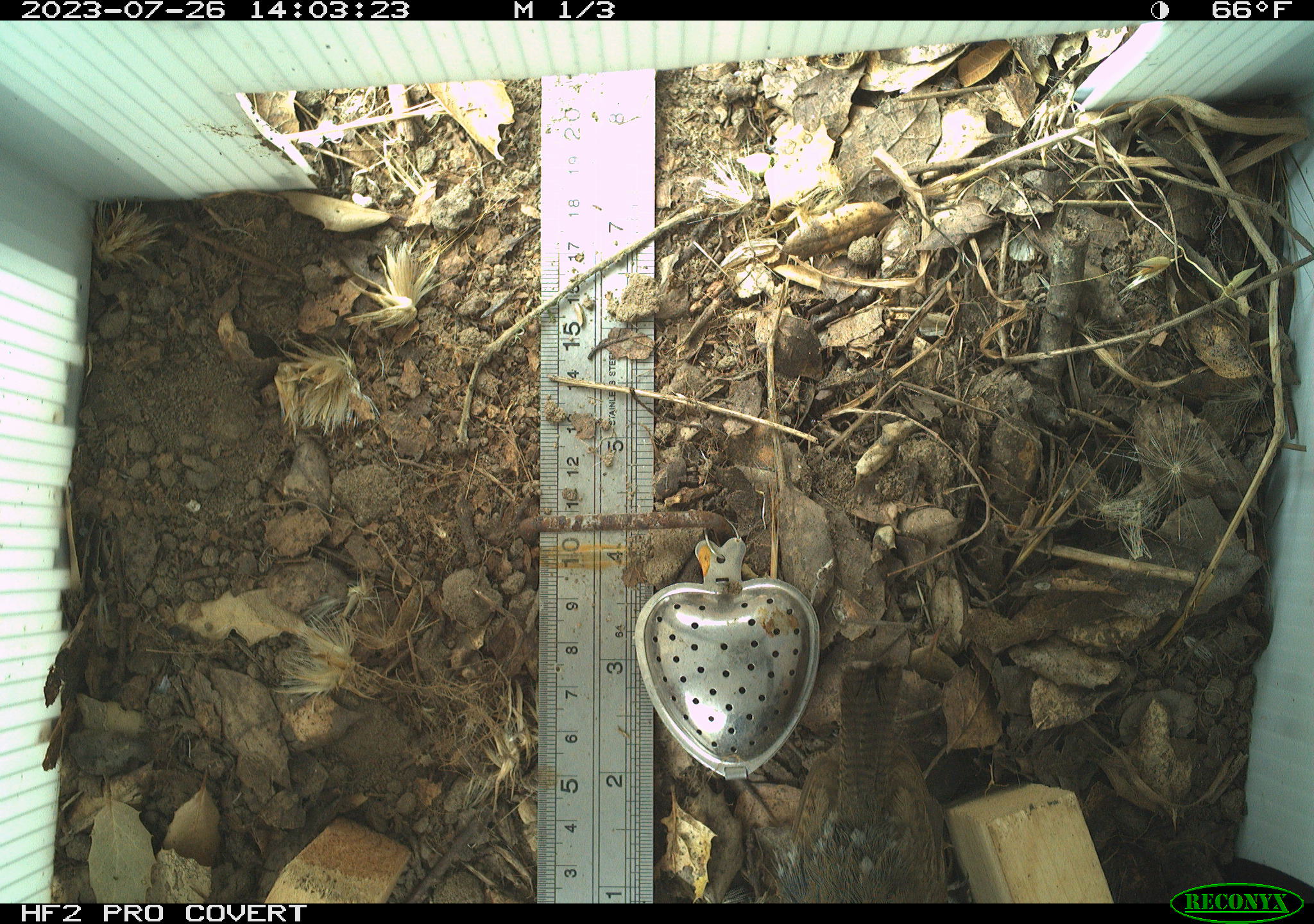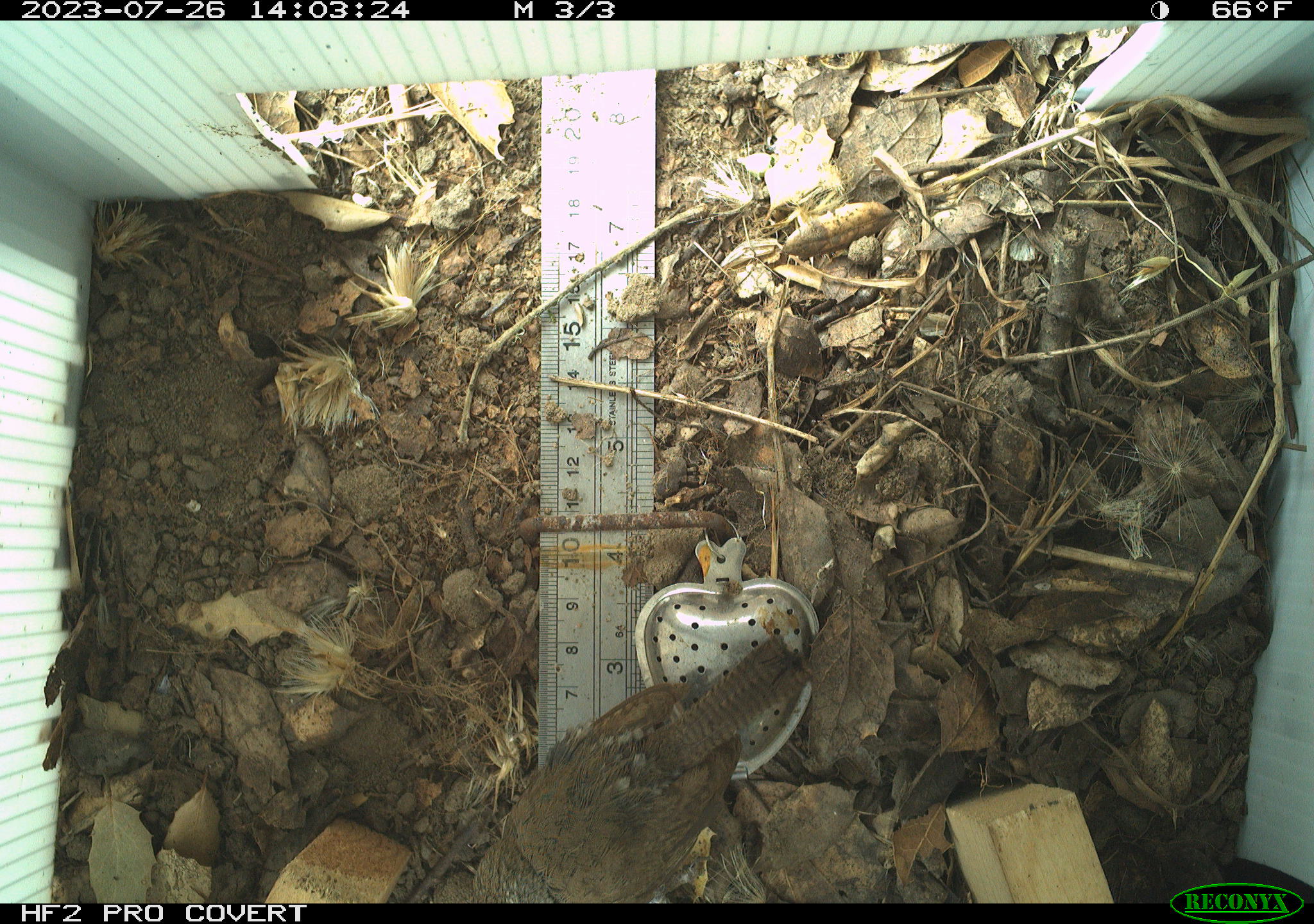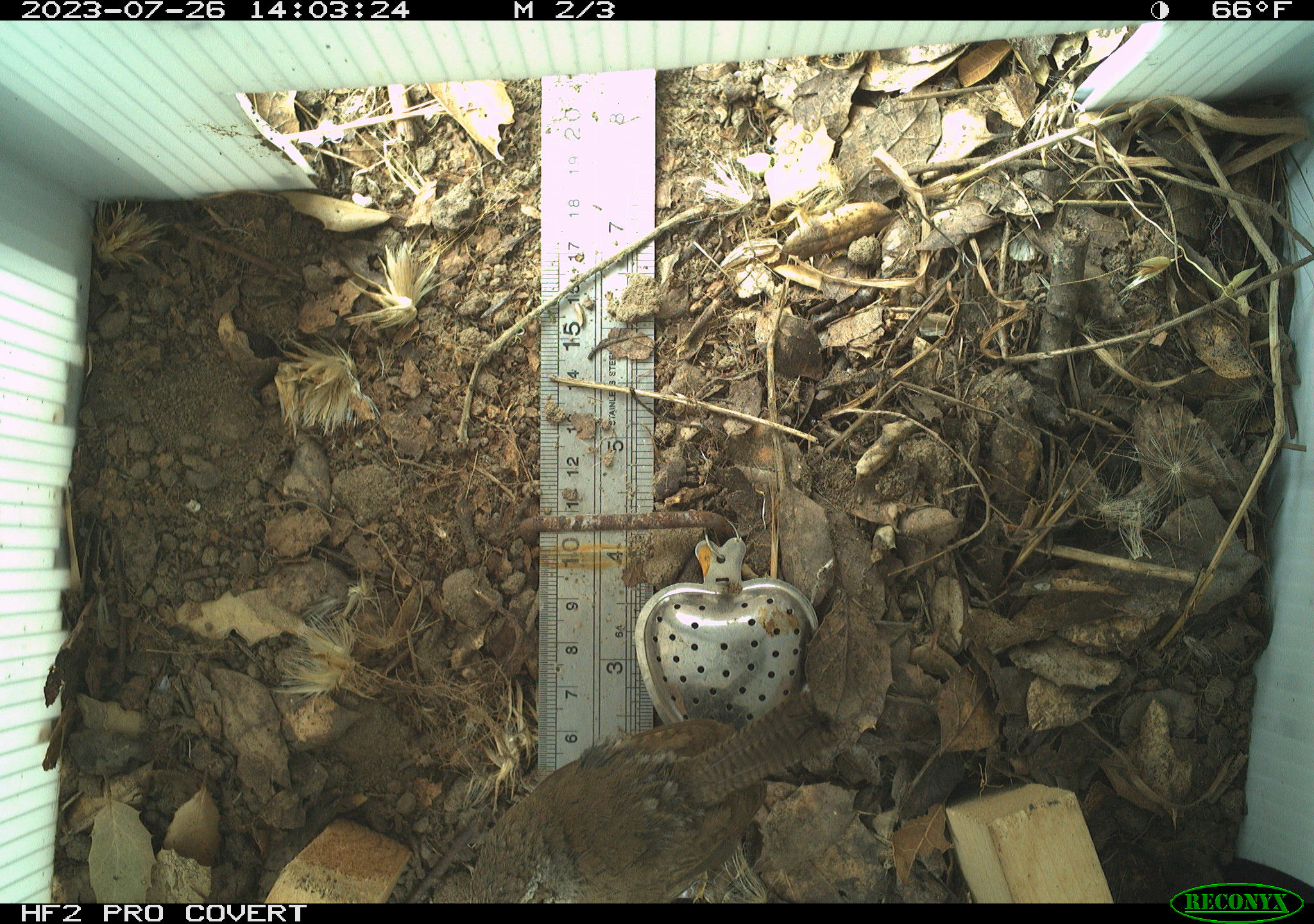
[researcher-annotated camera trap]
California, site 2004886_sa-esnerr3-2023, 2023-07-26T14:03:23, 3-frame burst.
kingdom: Animalia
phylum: Chordata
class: Aves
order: Passeriformes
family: Troglodytidae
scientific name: Troglodytidae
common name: wren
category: troglodytidae family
Troglodytidae family (wren) (Troglodytidae).